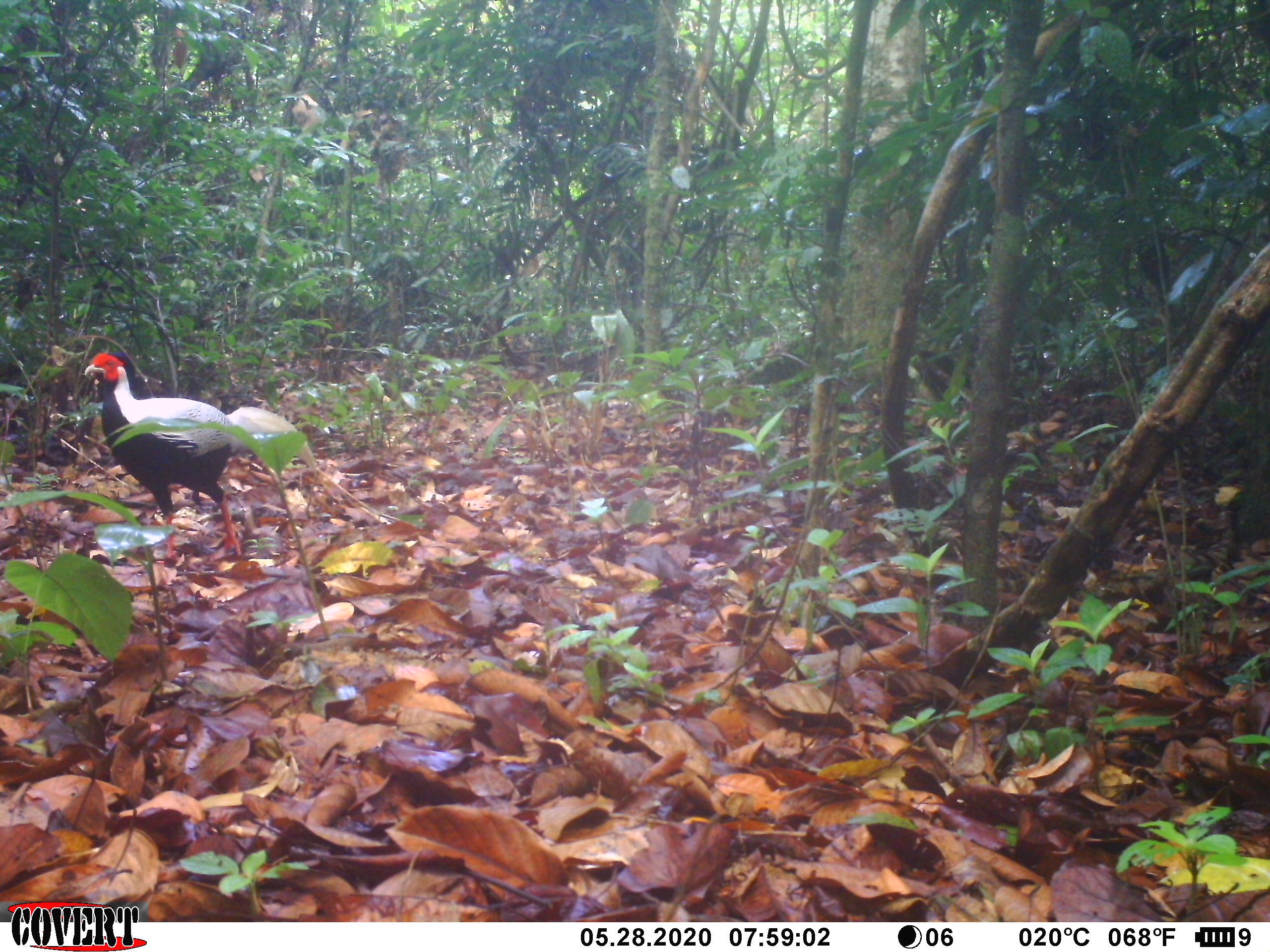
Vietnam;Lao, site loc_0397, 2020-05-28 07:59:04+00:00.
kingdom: Animalia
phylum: Chordata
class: Aves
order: Galliformes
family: Phasianidae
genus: Lophura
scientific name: Lophura nycthemera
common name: silver pheasant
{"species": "silver pheasant (Lophura nycthemera)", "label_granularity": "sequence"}